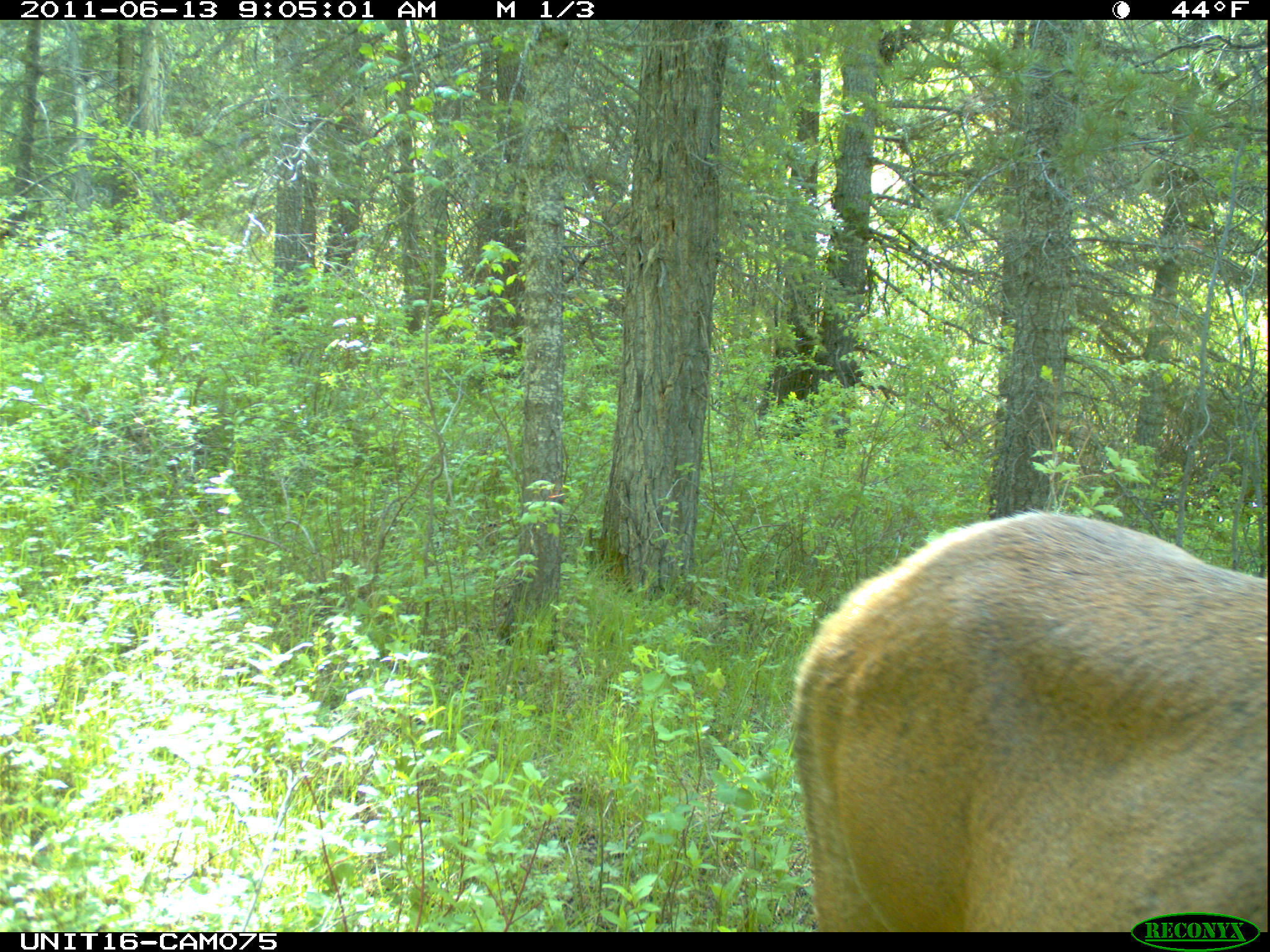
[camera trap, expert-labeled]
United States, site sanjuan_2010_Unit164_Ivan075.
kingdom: Animalia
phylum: Chordata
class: Mammalia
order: Artiodactyla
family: Cervidae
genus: Cervus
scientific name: Cervus elaphus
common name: red deer